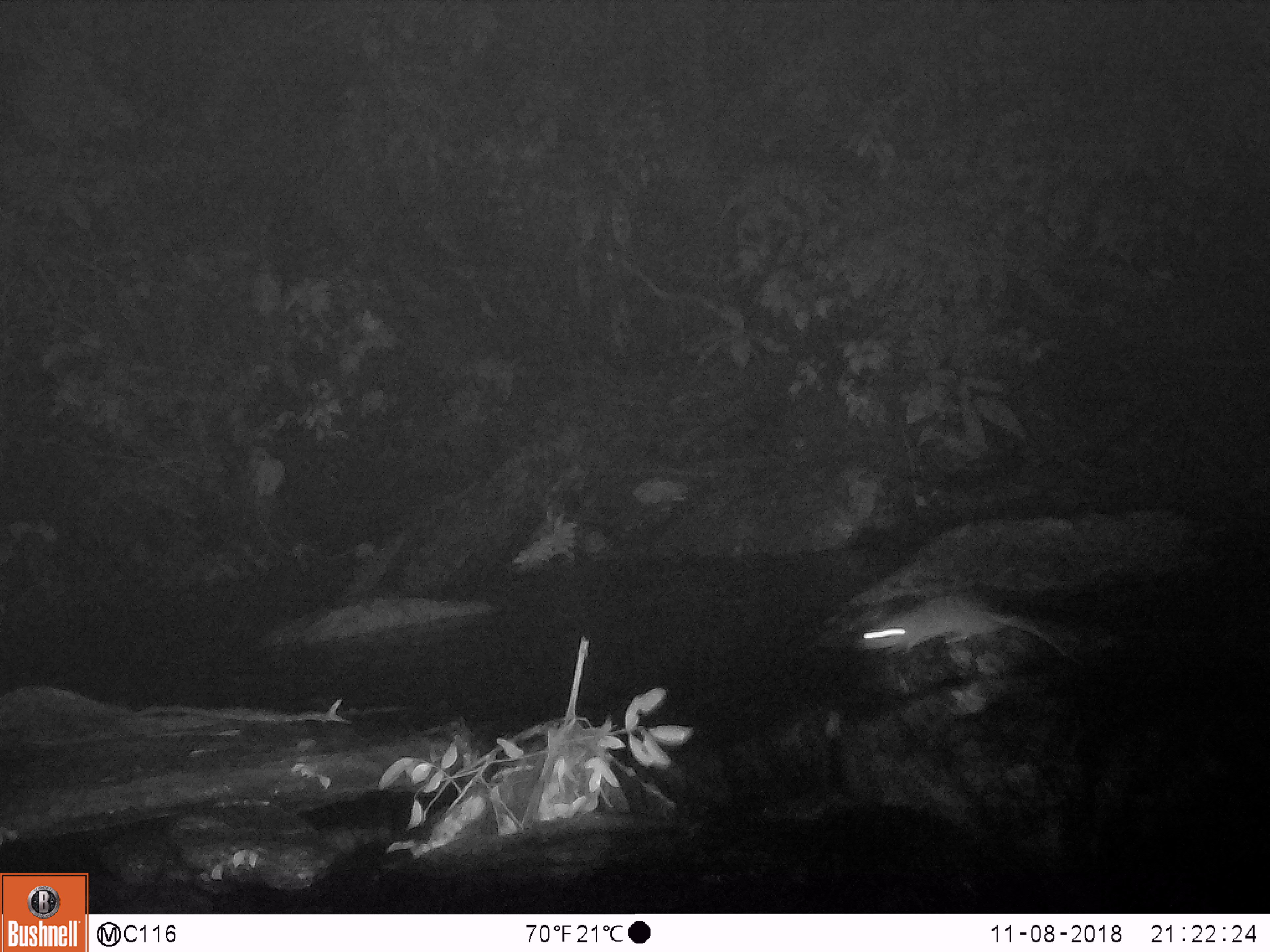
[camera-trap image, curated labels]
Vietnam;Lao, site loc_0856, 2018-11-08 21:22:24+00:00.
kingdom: Animalia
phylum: Chordata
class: Mammalia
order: Rodentia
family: Muridae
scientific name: Muridae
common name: old-world mice and rats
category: unidentified murid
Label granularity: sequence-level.